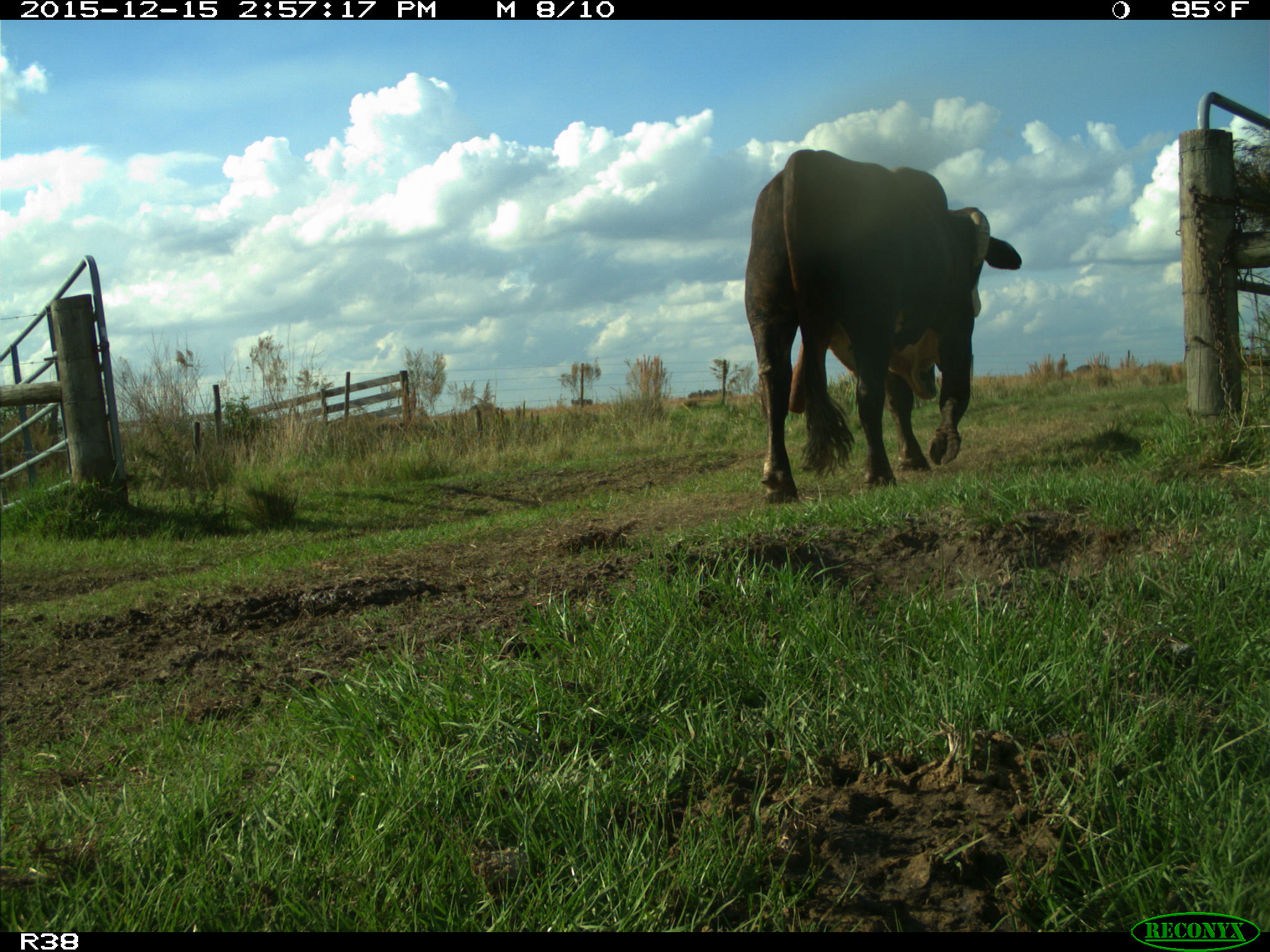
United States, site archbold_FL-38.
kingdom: Animalia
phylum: Chordata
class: Mammalia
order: Artiodactyla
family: Bovidae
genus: Bos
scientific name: Bos taurus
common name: domestic cow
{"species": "Bos taurus (domestic cow)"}